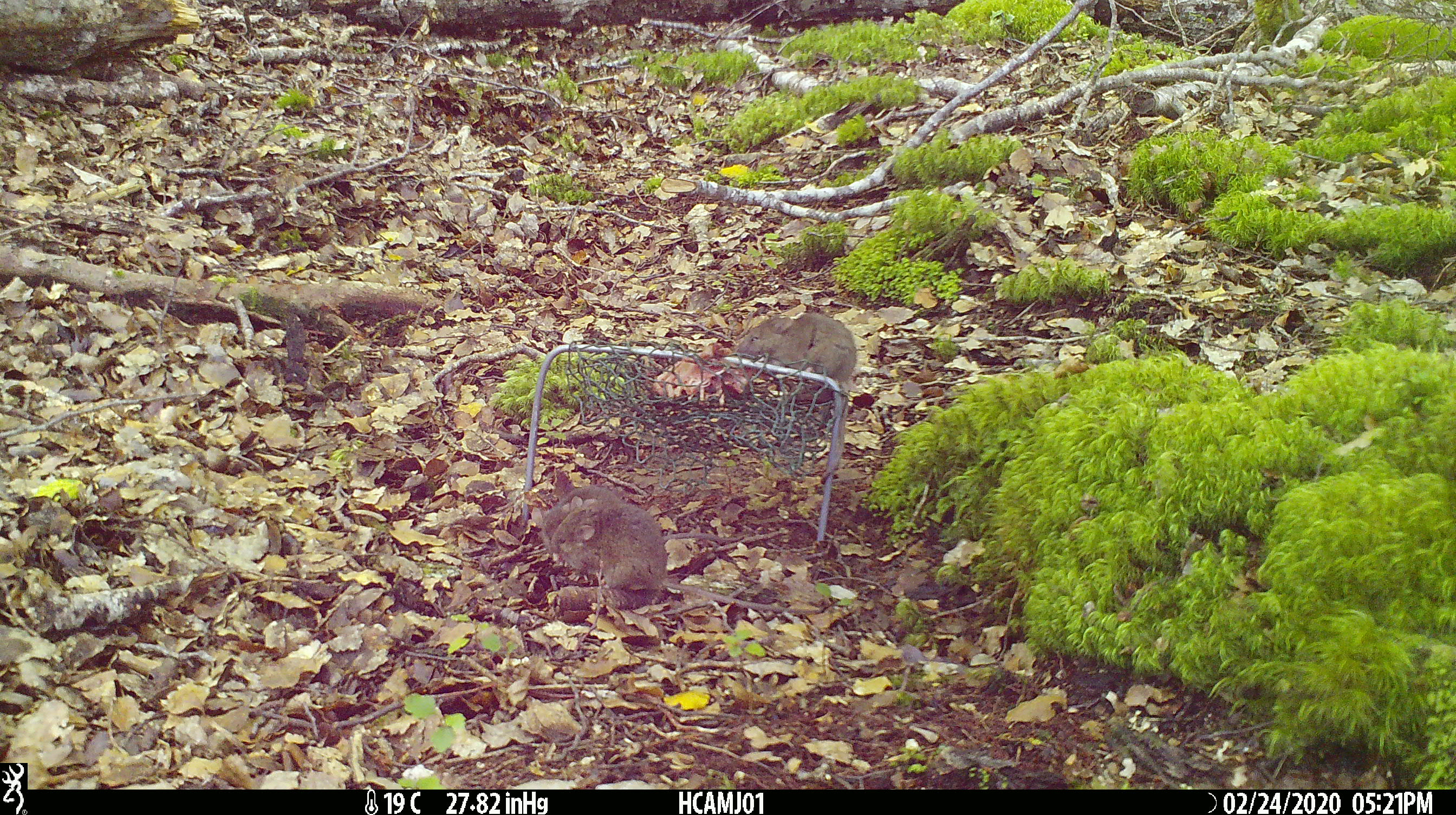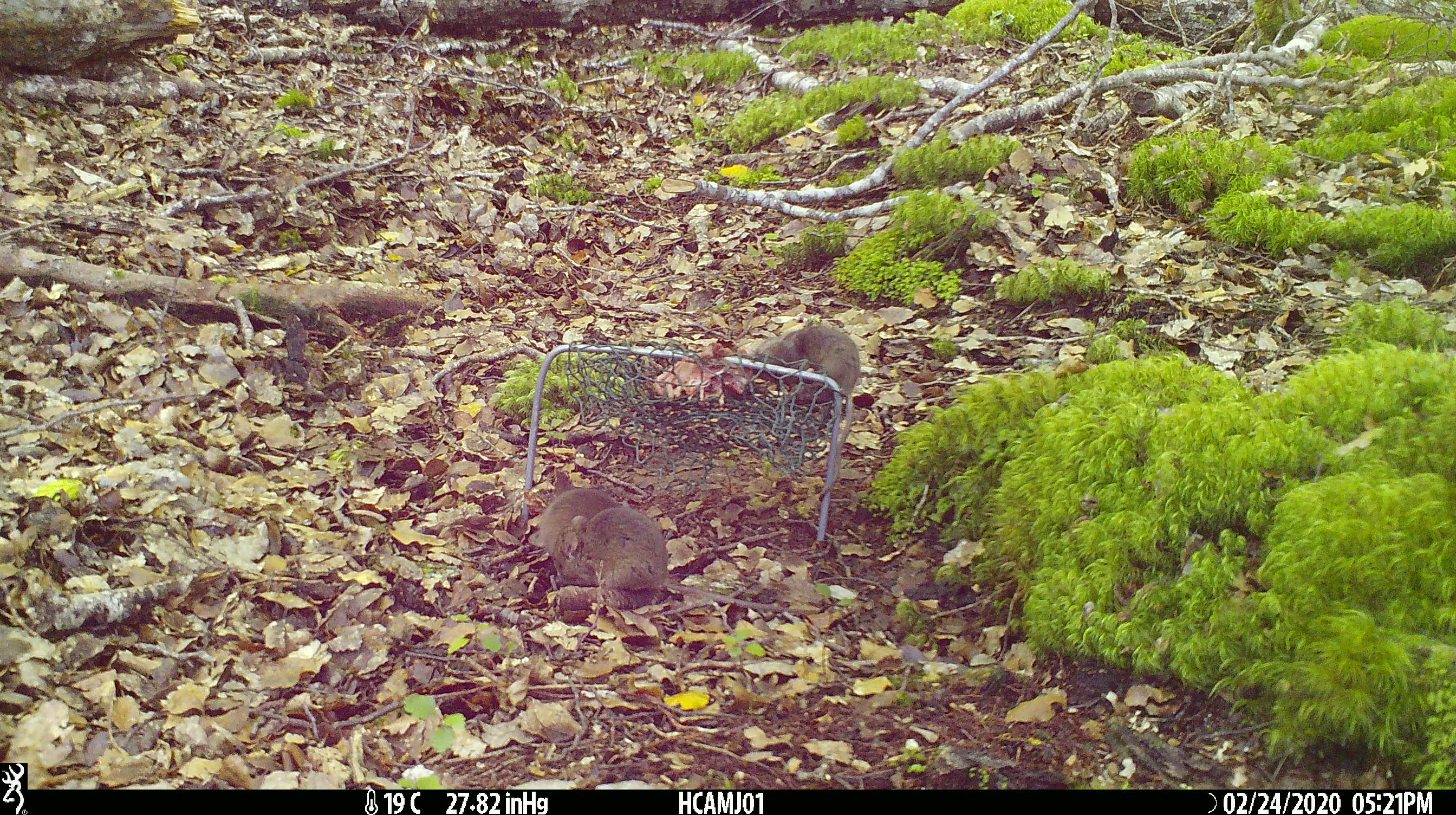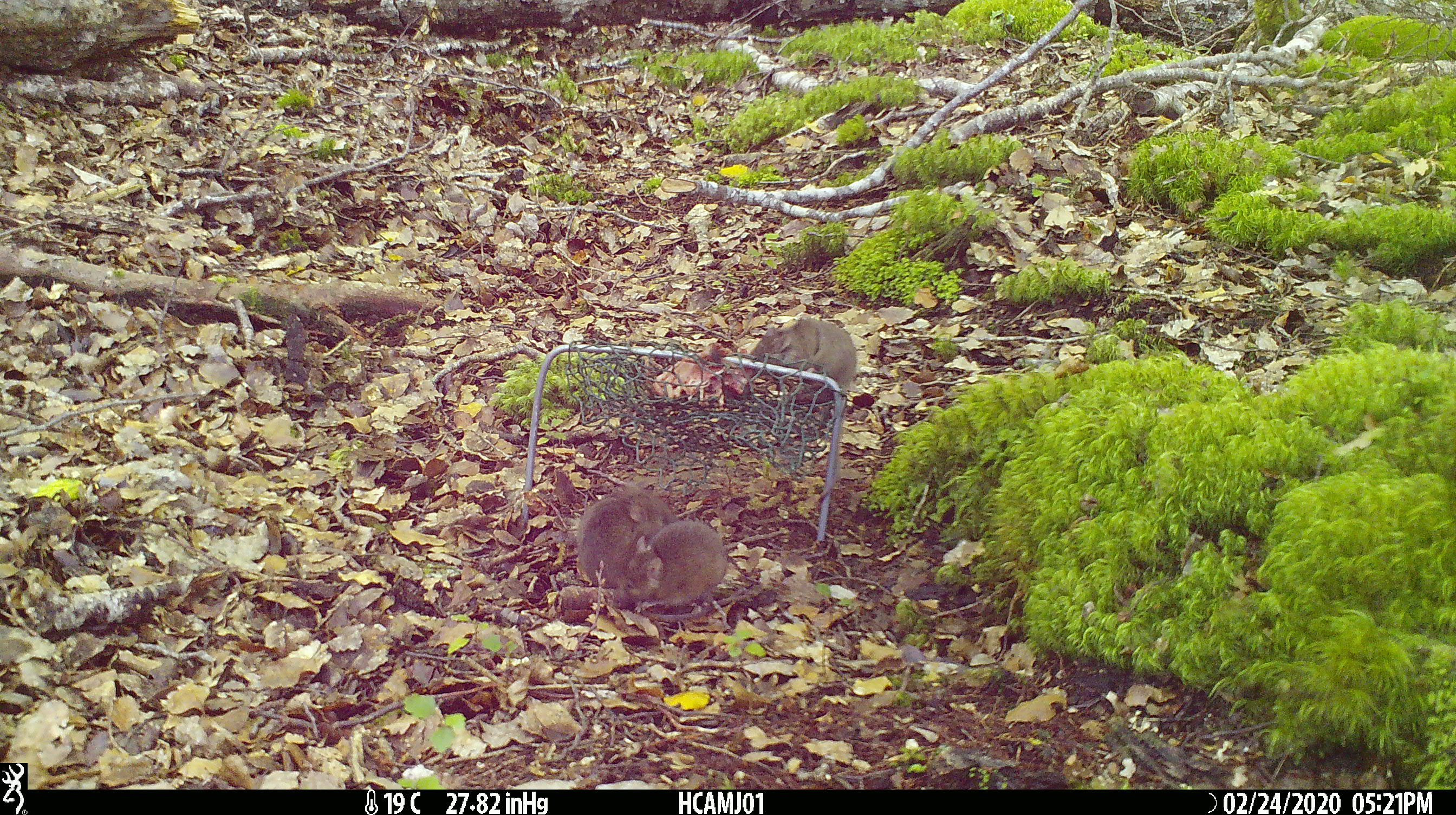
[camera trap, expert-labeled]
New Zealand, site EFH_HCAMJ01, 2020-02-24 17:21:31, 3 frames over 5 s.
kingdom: Animalia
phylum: Chordata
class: Mammalia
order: Rodentia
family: Muridae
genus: Mus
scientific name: Mus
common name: mouse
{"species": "mouse (Mus)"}